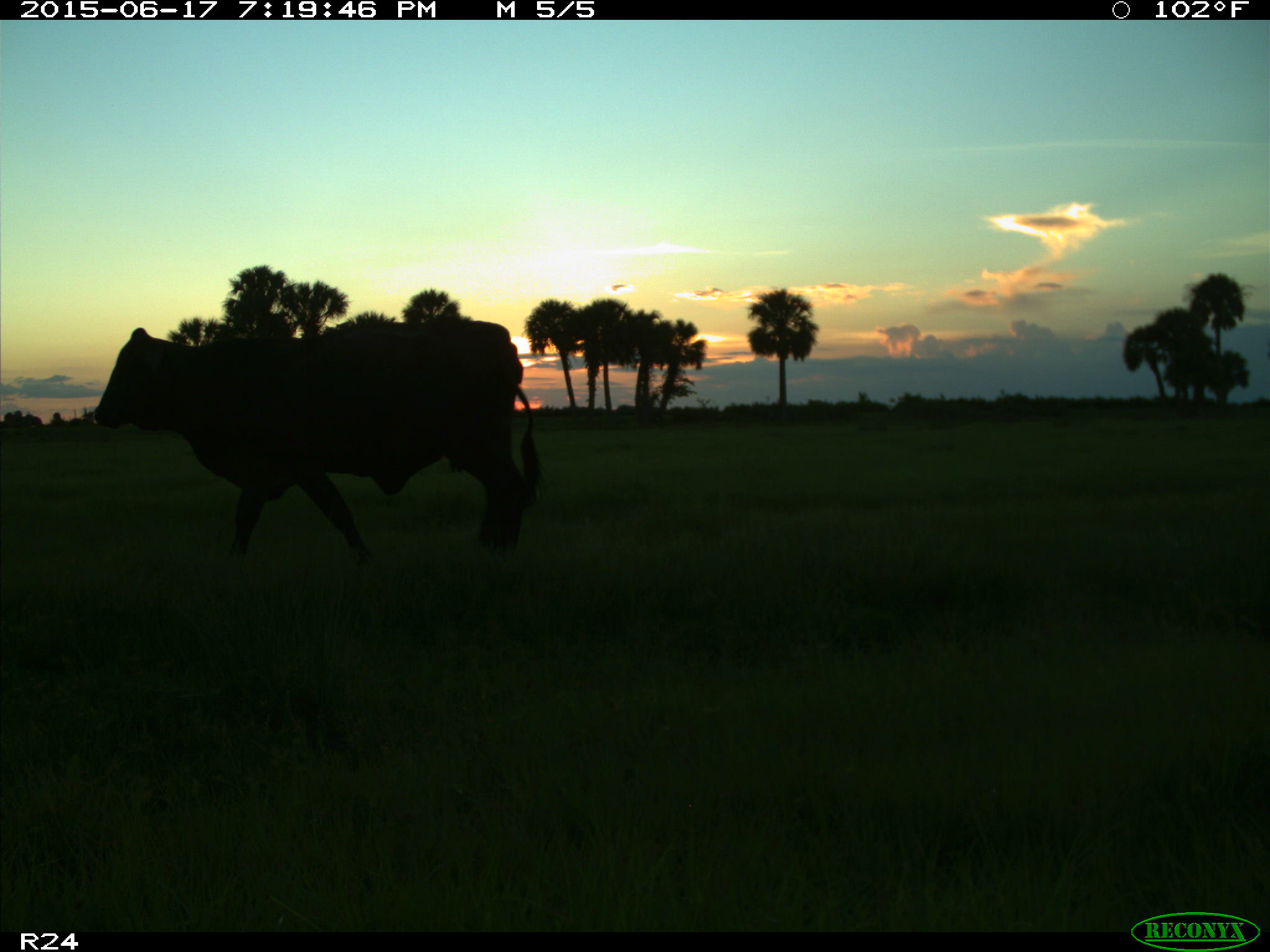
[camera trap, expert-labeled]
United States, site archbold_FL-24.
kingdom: Animalia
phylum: Chordata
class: Mammalia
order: Artiodactyla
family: Bovidae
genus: Bos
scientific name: Bos taurus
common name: domestic cow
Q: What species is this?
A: Bos taurus (domestic cow).